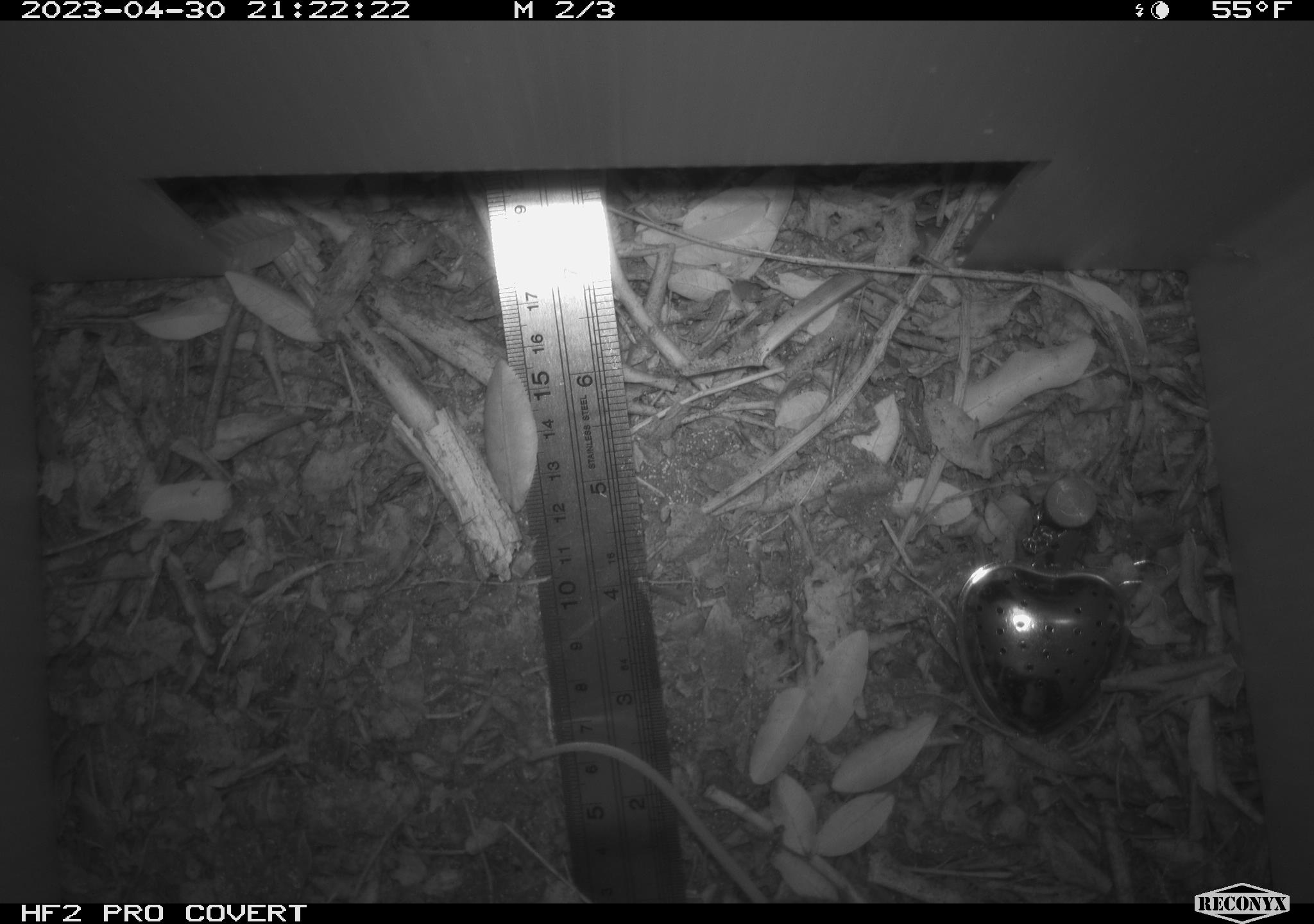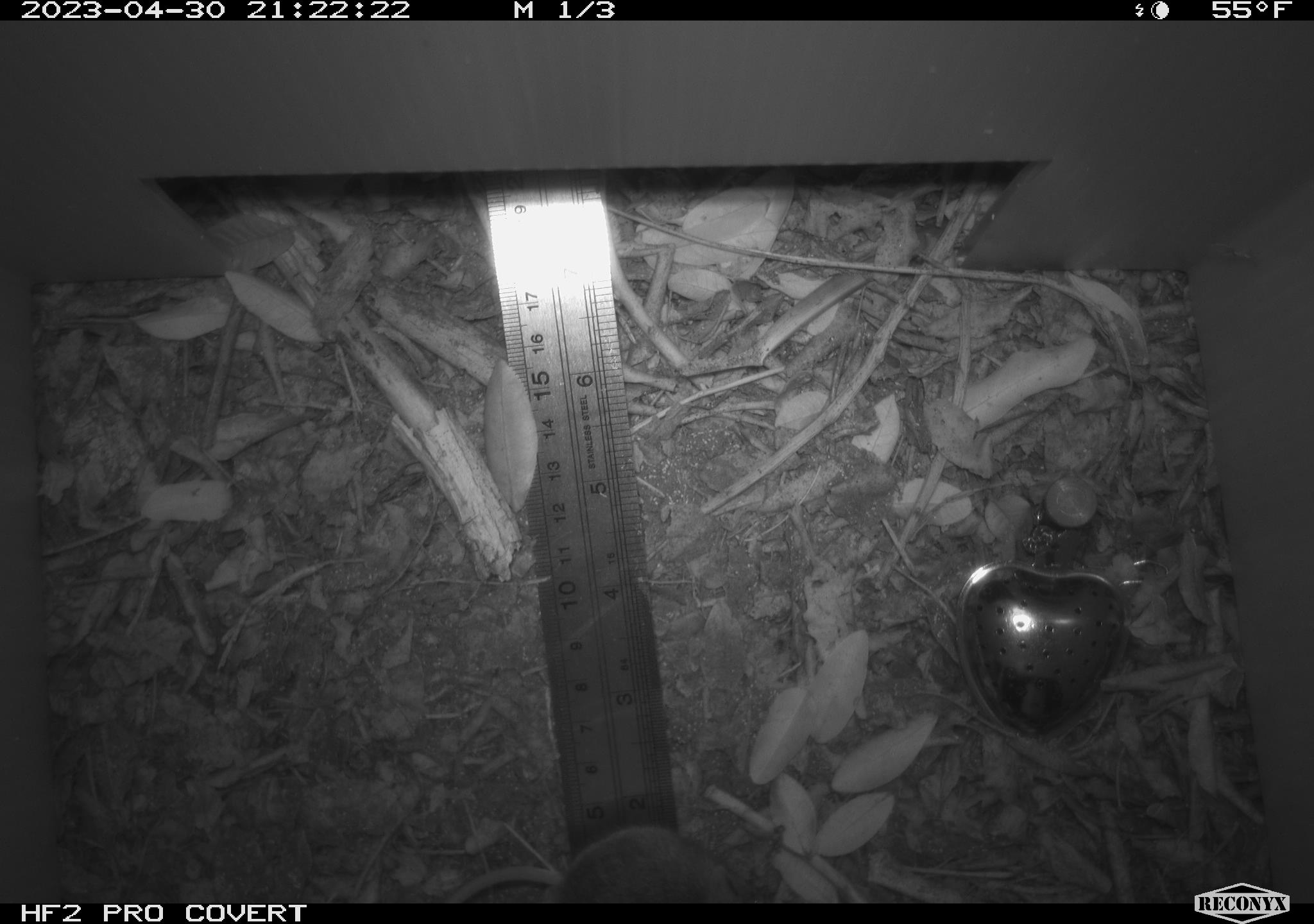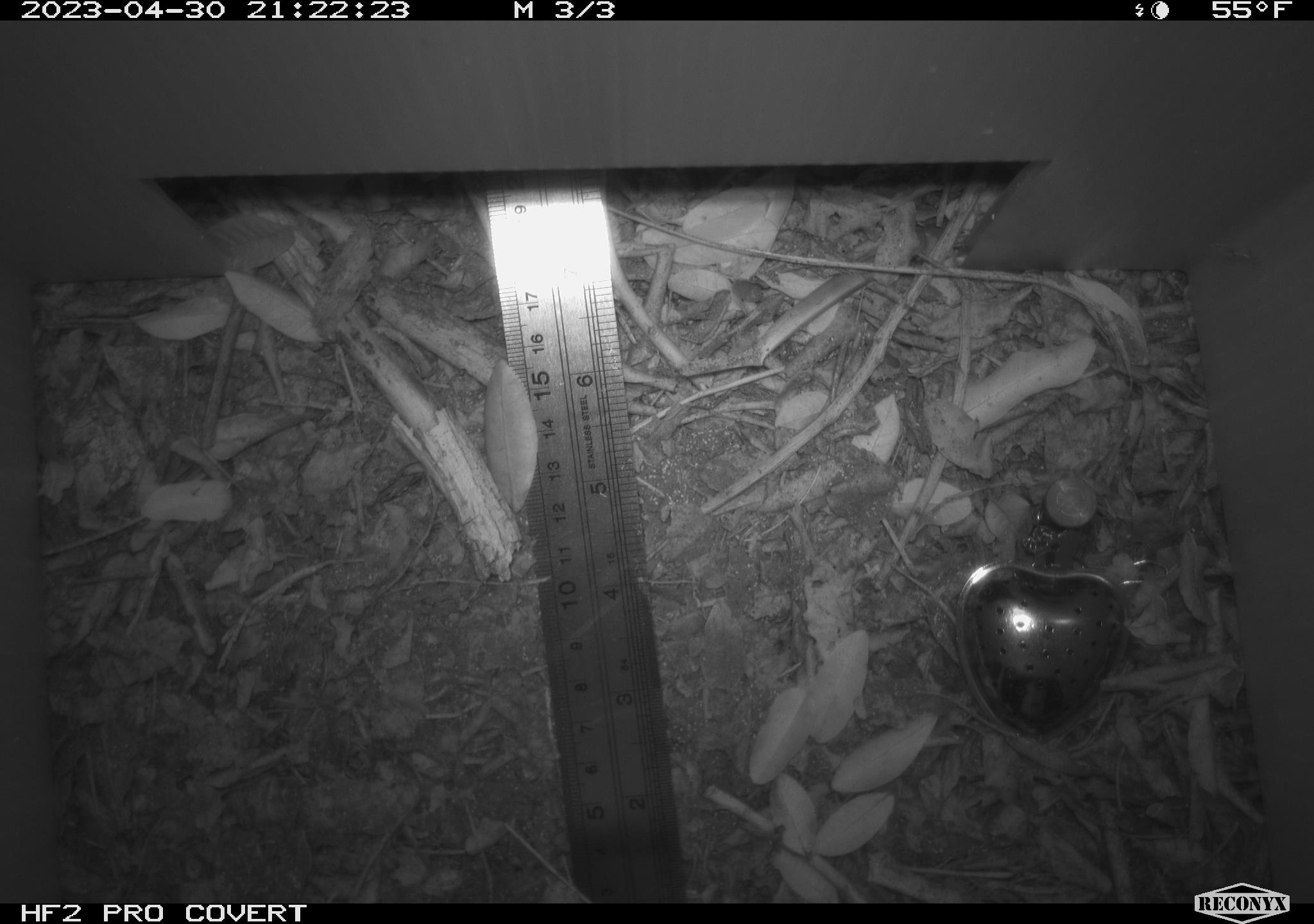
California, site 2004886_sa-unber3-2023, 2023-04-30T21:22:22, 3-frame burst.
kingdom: Animalia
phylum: Chordata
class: Mammalia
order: Rodentia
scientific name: Rodentia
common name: mouse species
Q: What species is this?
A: Mouse species (Rodentia).